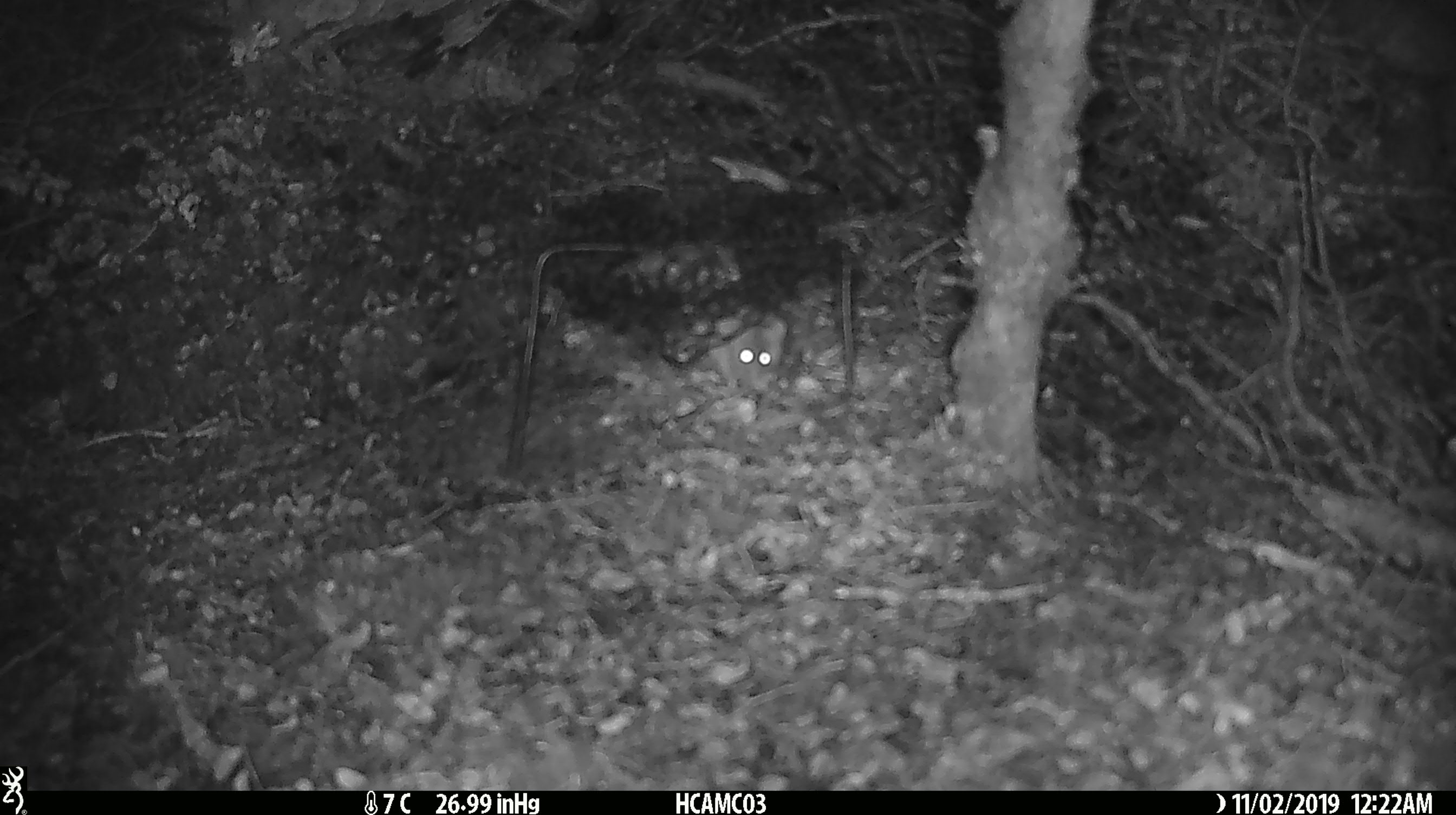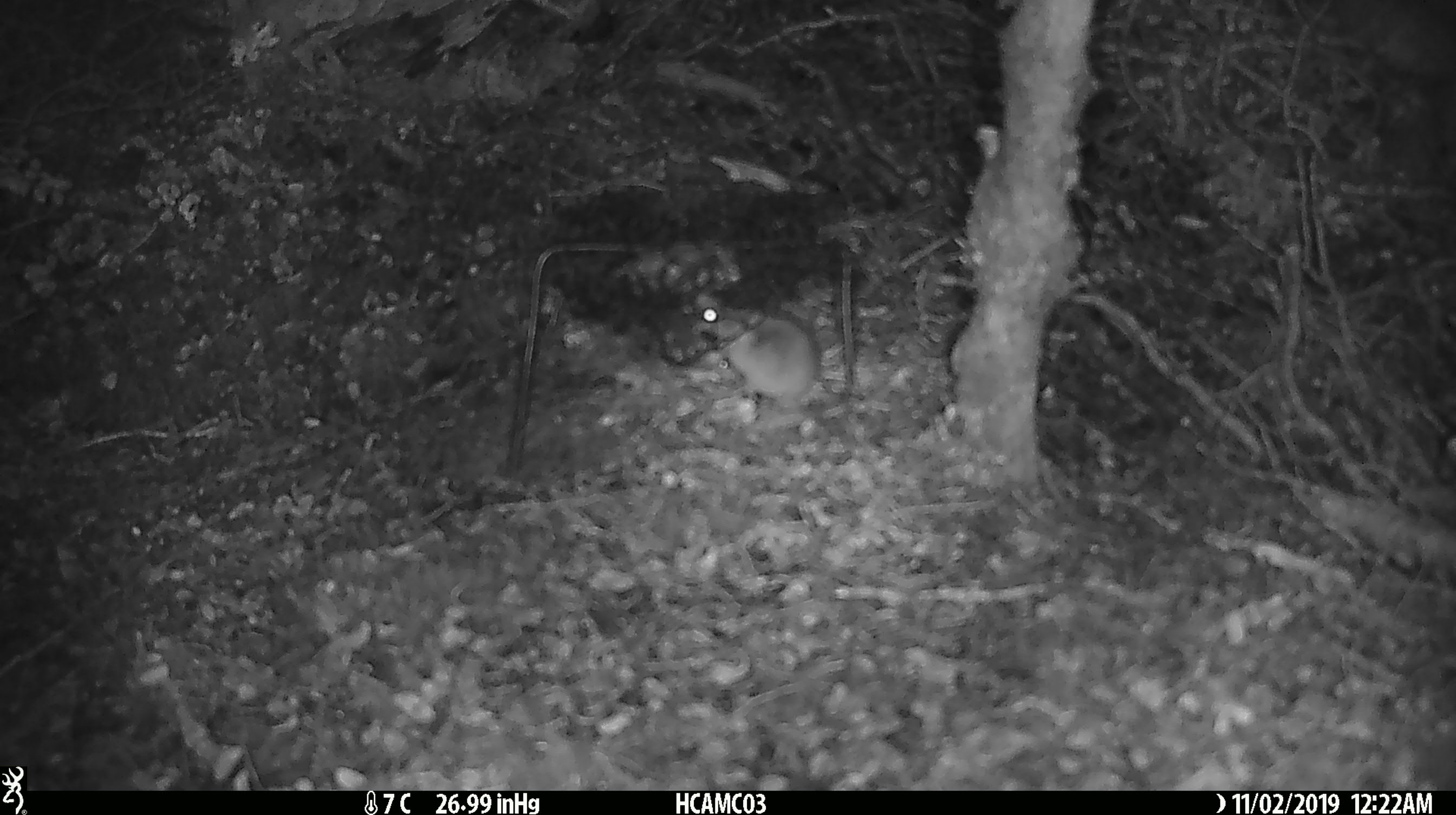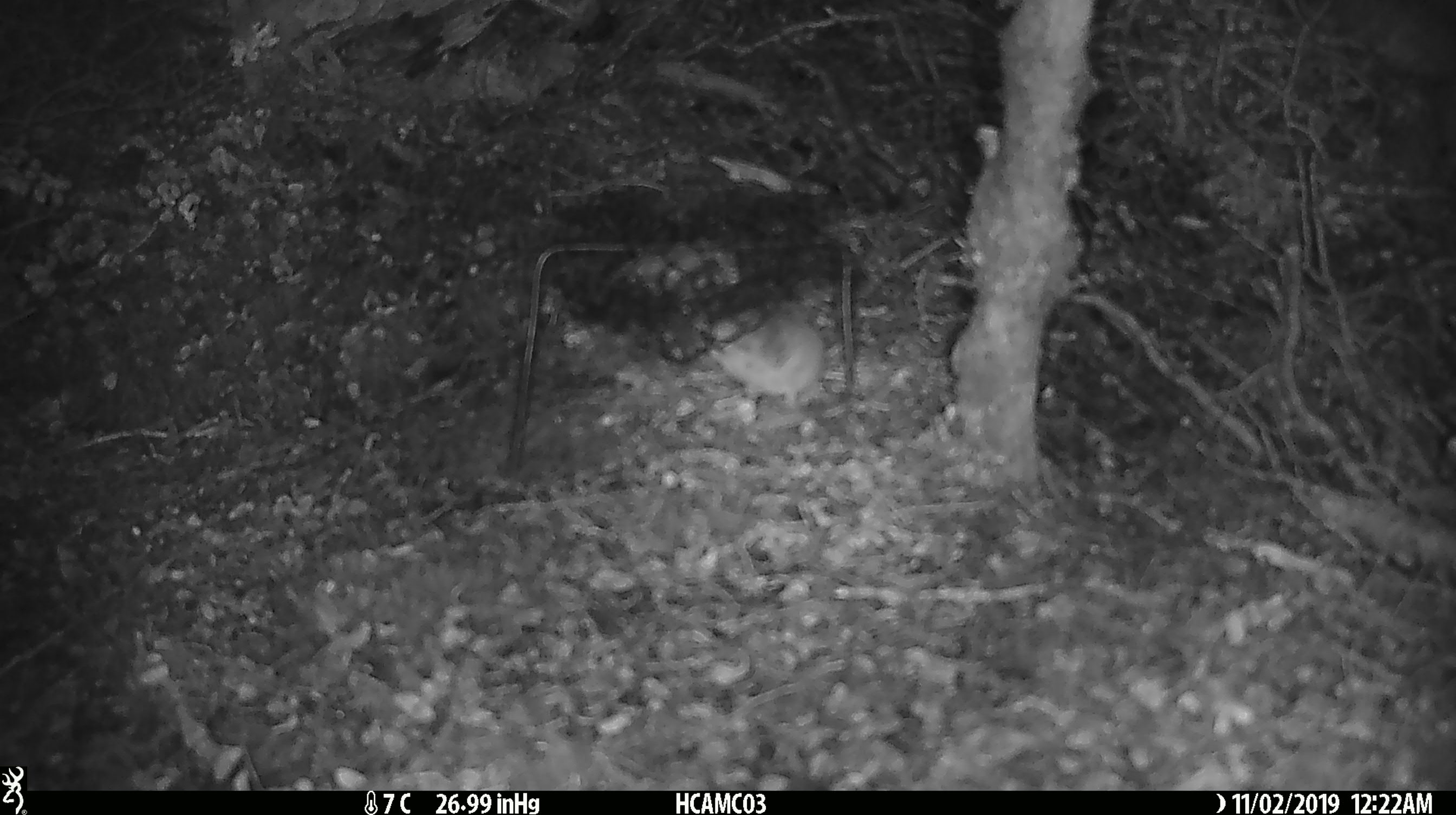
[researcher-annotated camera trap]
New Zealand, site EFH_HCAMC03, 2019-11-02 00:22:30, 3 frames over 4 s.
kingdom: Animalia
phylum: Chordata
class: Mammalia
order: Rodentia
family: Muridae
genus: Mus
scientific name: Mus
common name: mouse